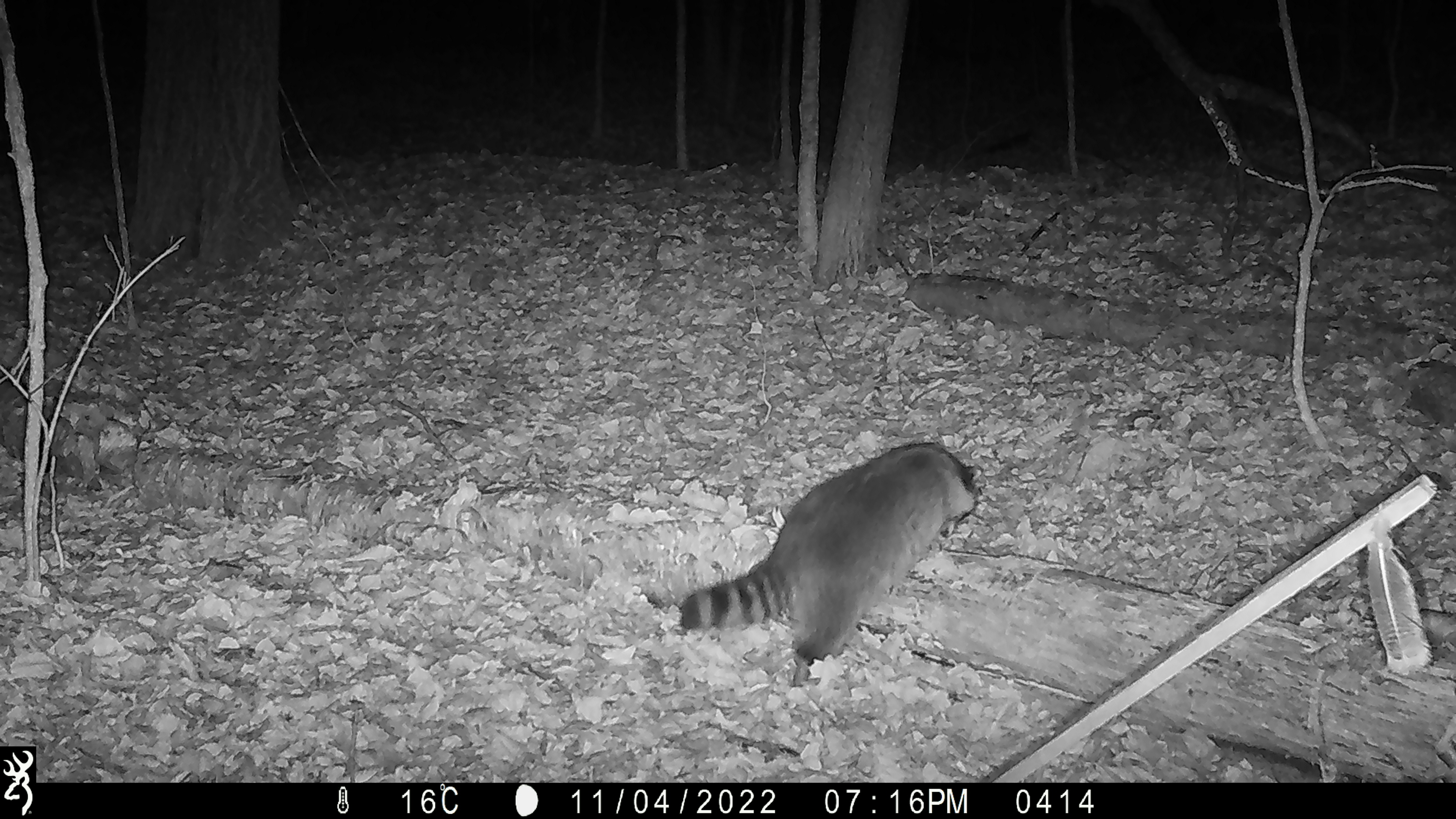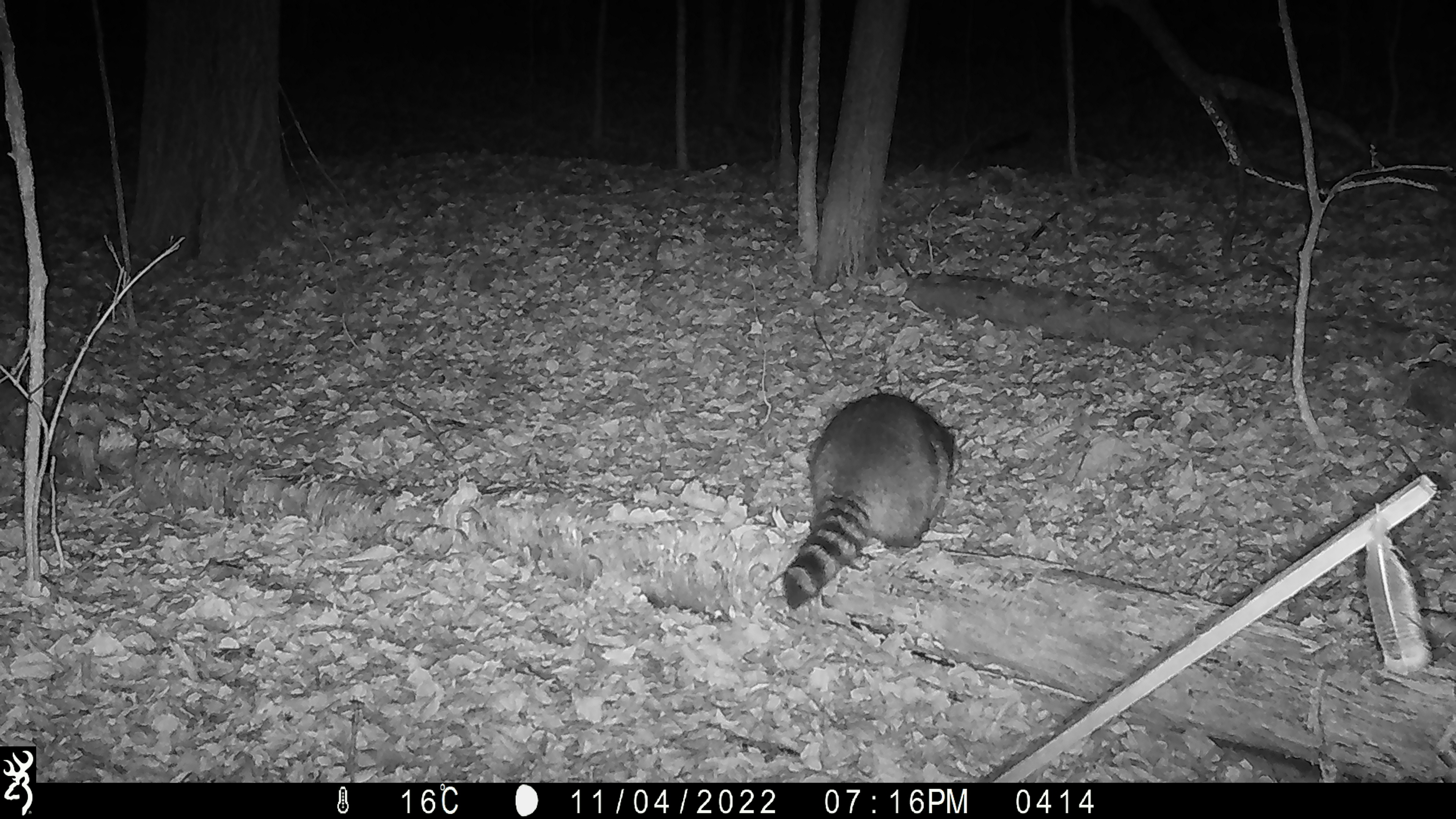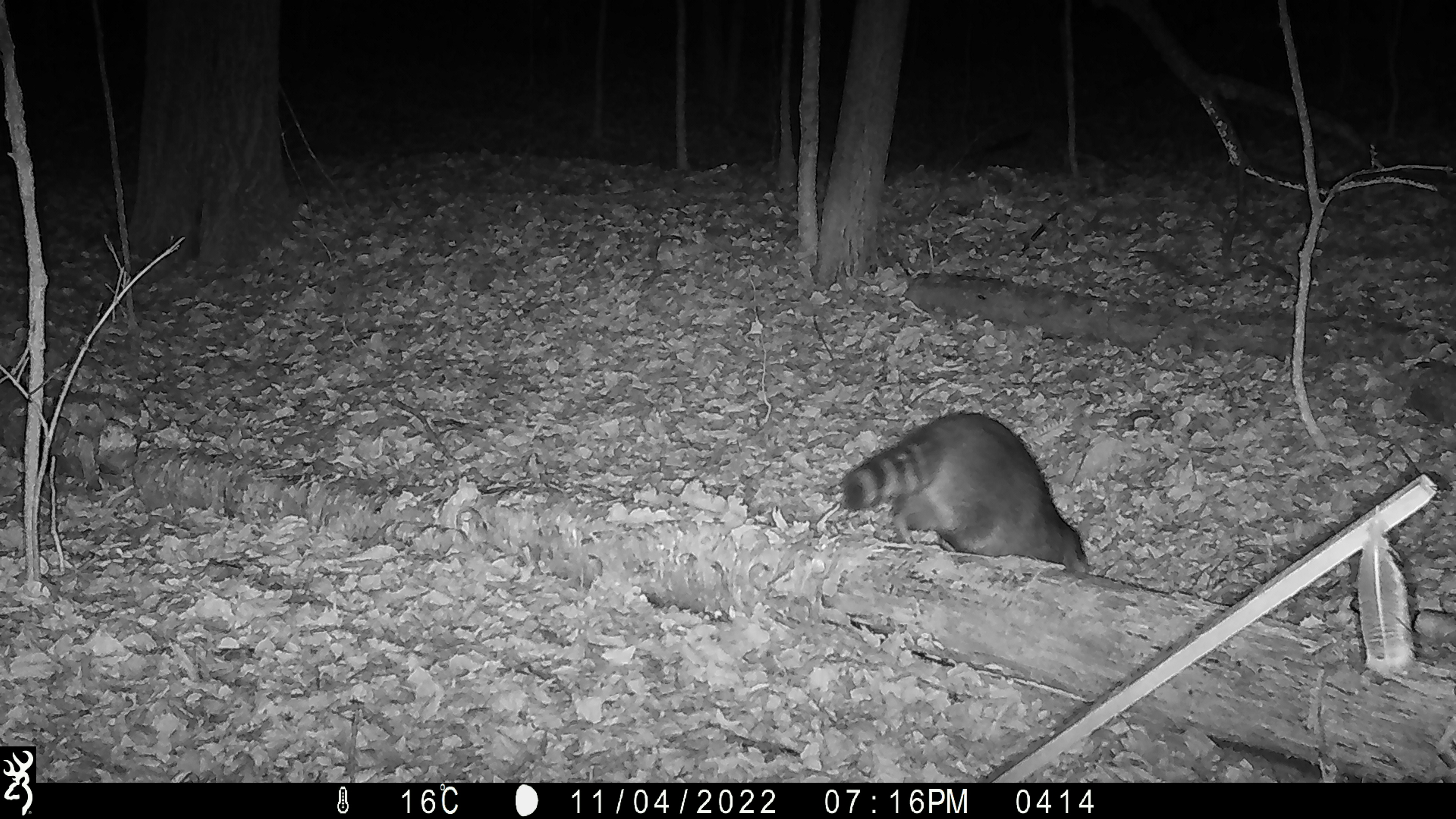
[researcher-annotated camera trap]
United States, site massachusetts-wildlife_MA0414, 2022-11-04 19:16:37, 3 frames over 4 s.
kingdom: Animalia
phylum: Chordata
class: Mammalia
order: Carnivora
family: Procyonidae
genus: Procyon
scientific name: Procyon lotor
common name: raccoon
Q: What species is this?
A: Raccoon (Procyon lotor).